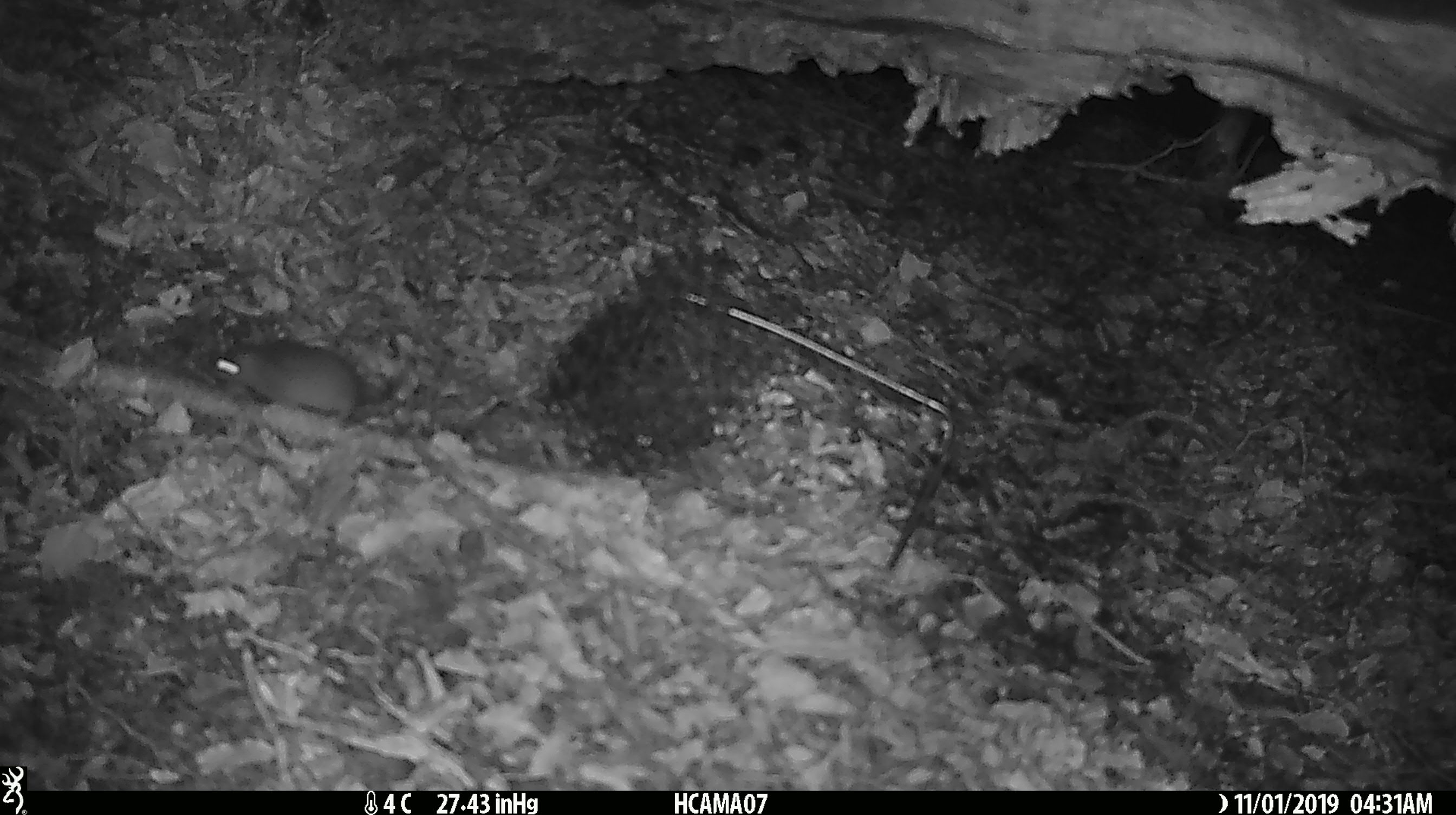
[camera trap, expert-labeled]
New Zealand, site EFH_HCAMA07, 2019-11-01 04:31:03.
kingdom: Animalia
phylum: Chordata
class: Mammalia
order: Rodentia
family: Muridae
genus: Mus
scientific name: Mus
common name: mouse